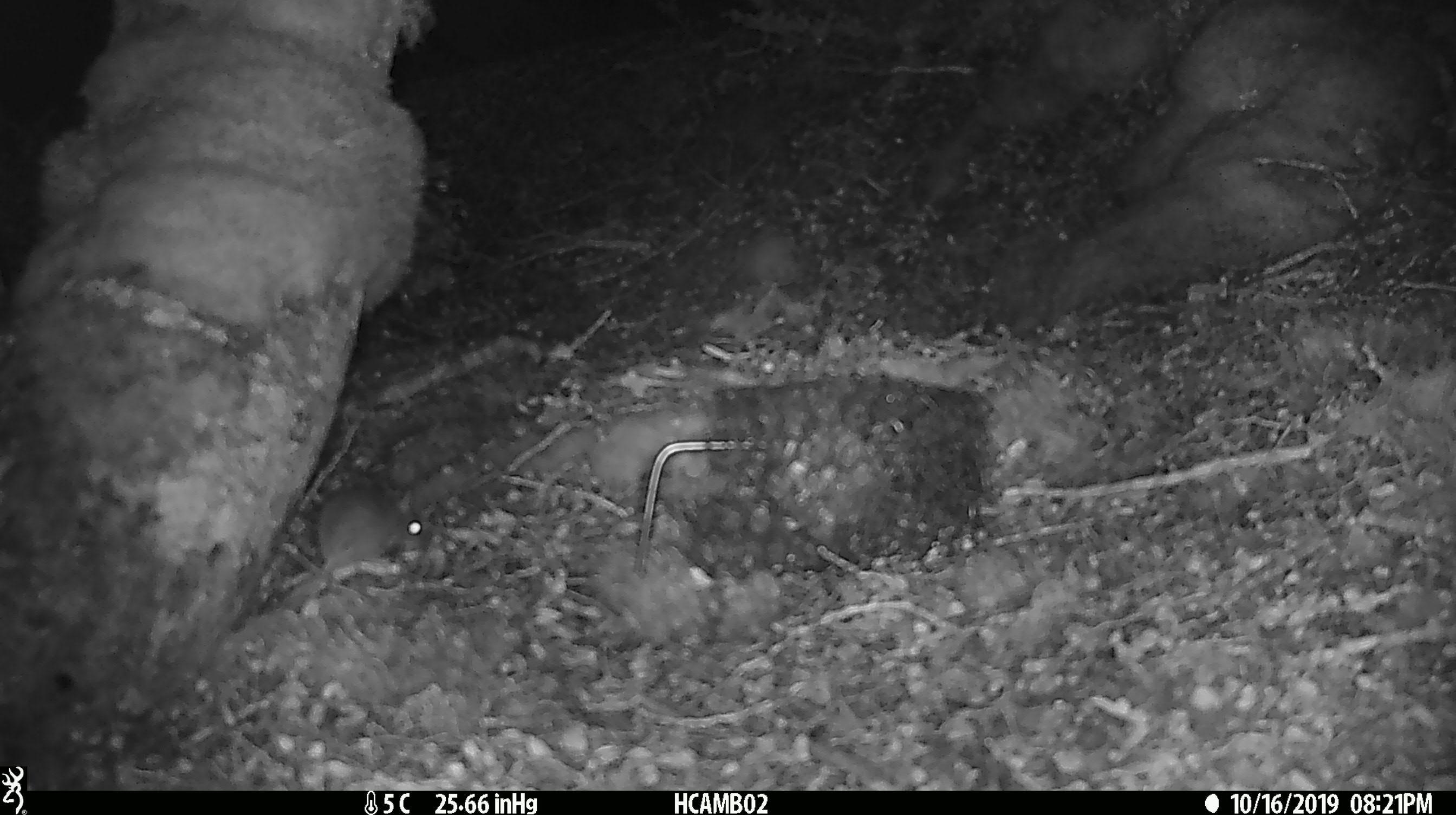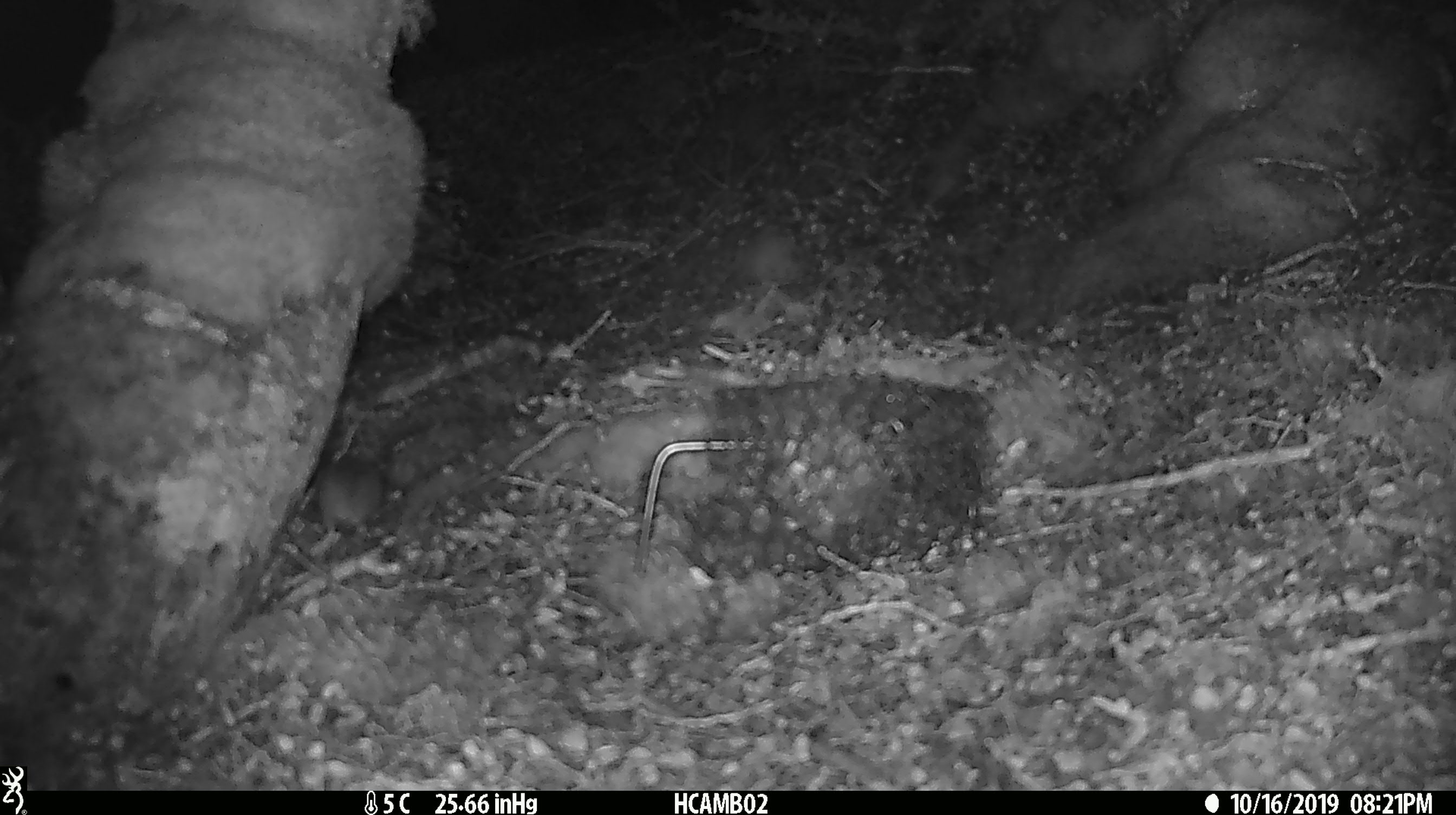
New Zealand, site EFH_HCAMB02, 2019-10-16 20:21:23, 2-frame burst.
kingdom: Animalia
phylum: Chordata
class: Mammalia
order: Rodentia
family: Muridae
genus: Mus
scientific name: Mus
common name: mouse